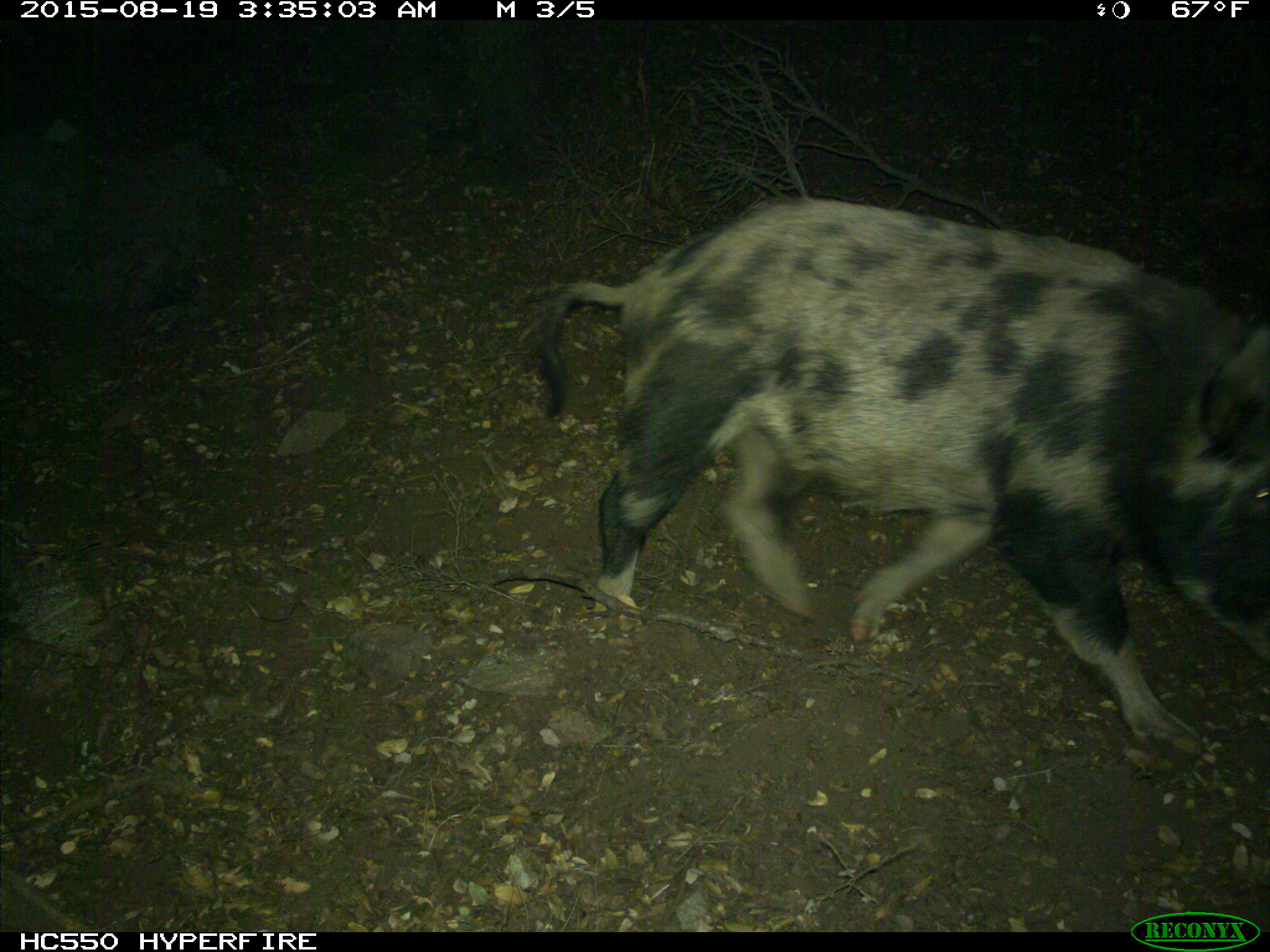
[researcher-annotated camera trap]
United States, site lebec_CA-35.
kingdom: Animalia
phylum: Chordata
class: Mammalia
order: Artiodactyla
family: Suidae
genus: Sus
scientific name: Sus scrofa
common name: wild boar